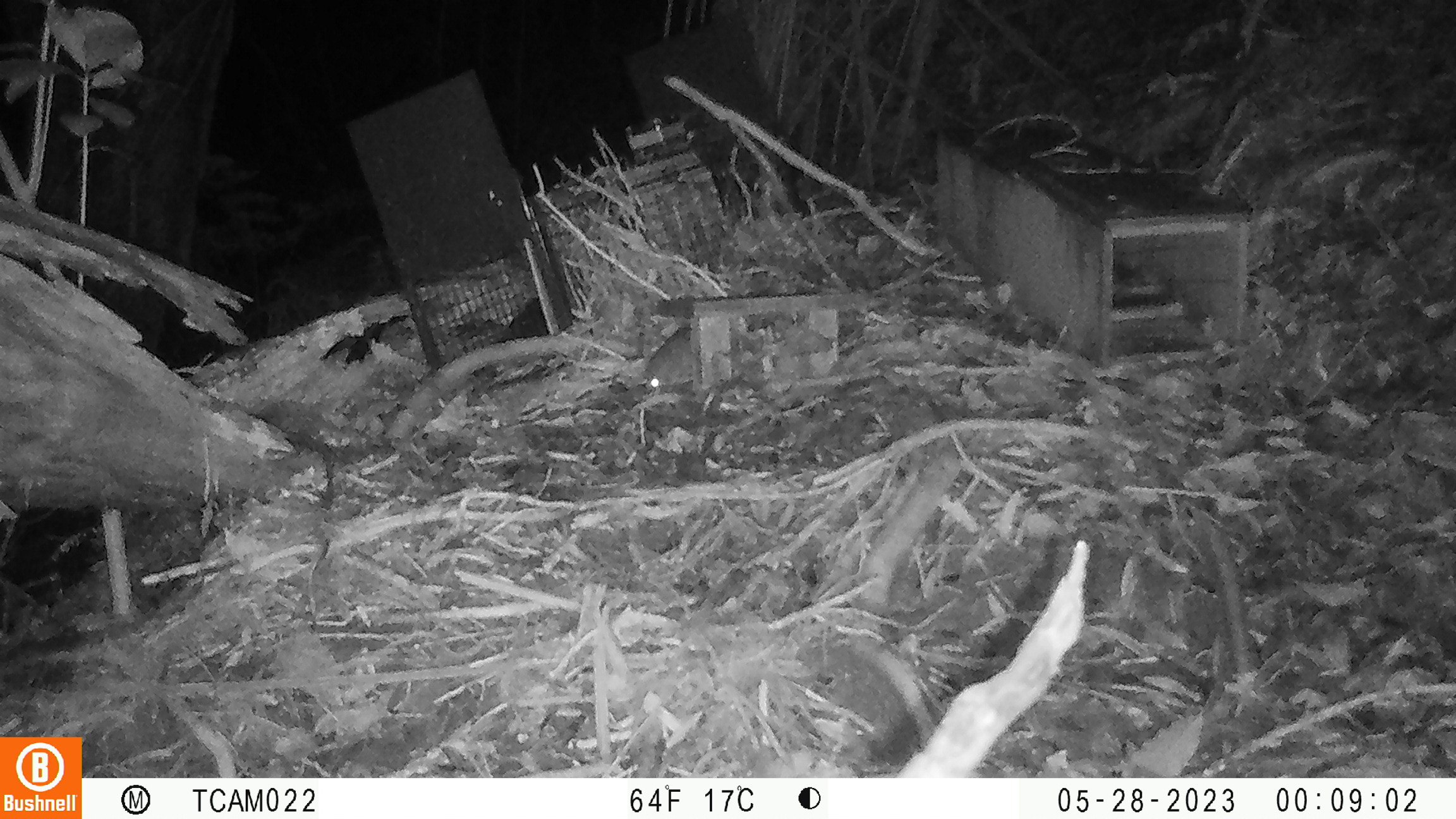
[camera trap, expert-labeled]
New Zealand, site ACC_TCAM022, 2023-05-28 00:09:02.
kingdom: Animalia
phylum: Chordata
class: Mammalia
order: Rodentia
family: Muridae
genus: Rattus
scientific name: Rattus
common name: rat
Rat (Rattus).